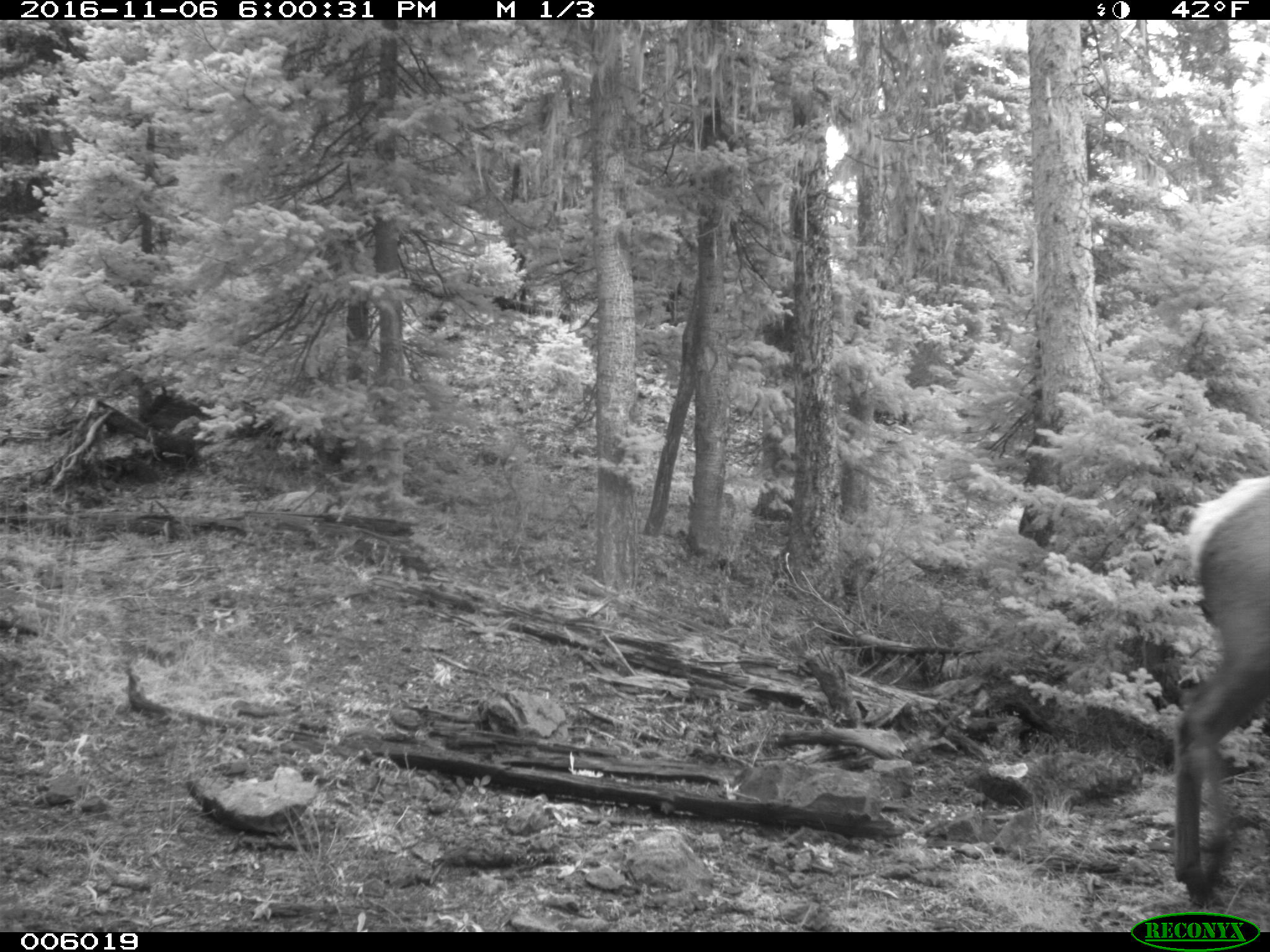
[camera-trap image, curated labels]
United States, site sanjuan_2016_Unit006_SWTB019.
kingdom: Animalia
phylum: Chordata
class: Mammalia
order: Artiodactyla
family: Cervidae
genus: Cervus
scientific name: Cervus elaphus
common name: red deer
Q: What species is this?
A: Cervus elaphus (red deer).